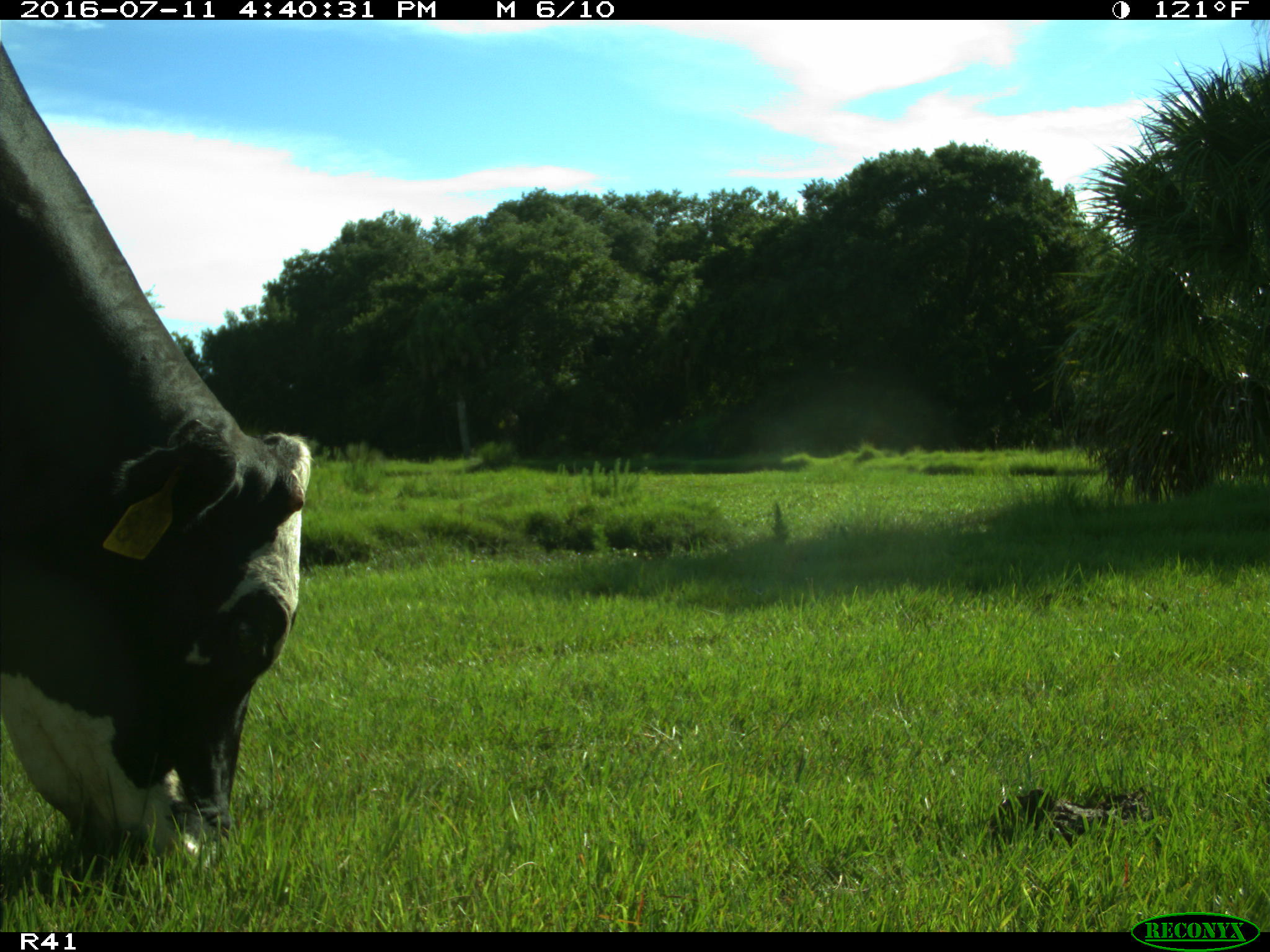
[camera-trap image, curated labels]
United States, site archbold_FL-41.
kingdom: Animalia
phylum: Chordata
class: Mammalia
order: Artiodactyla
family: Bovidae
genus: Bos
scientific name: Bos taurus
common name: domestic cow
Bos taurus (domestic cow).